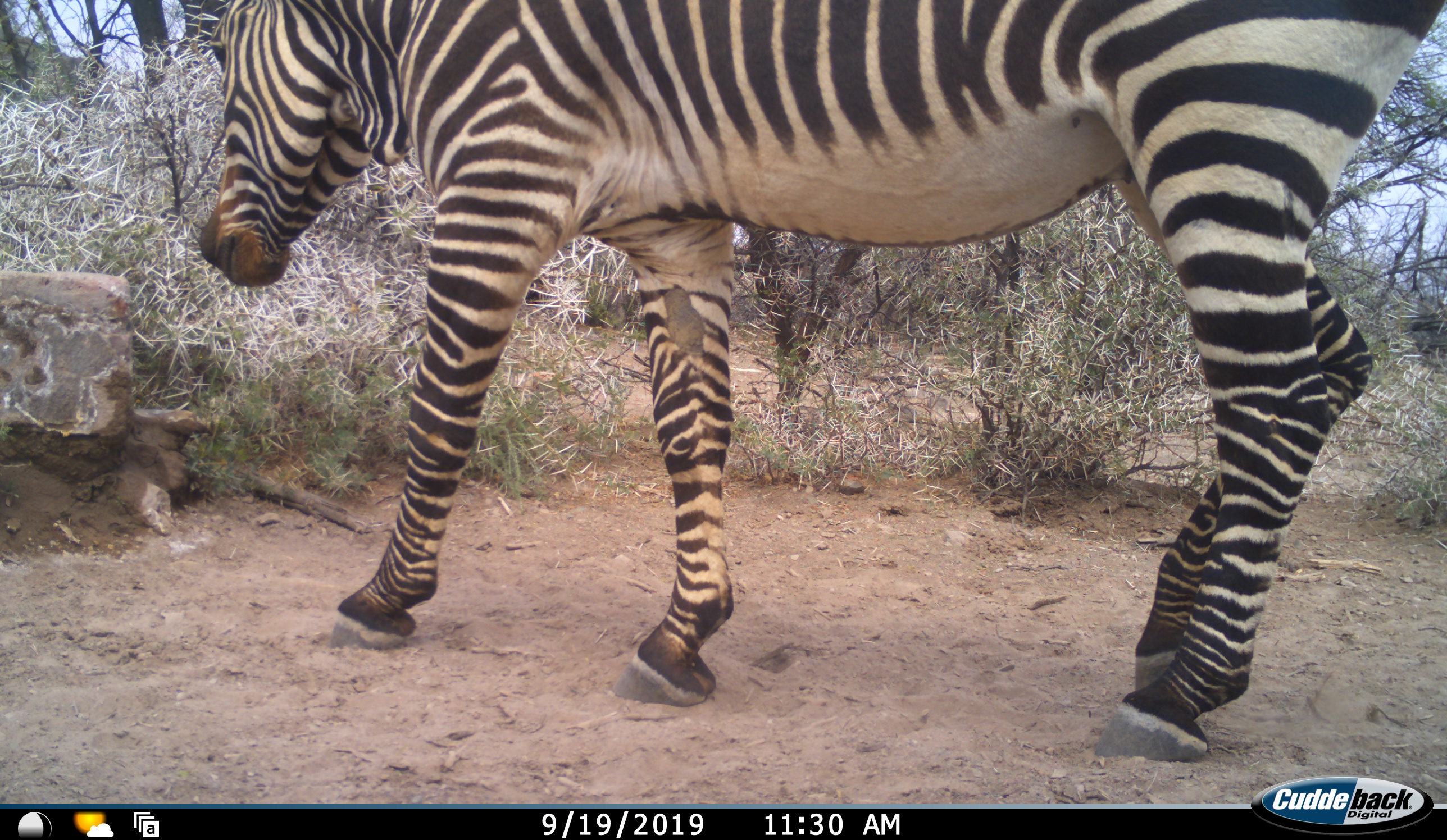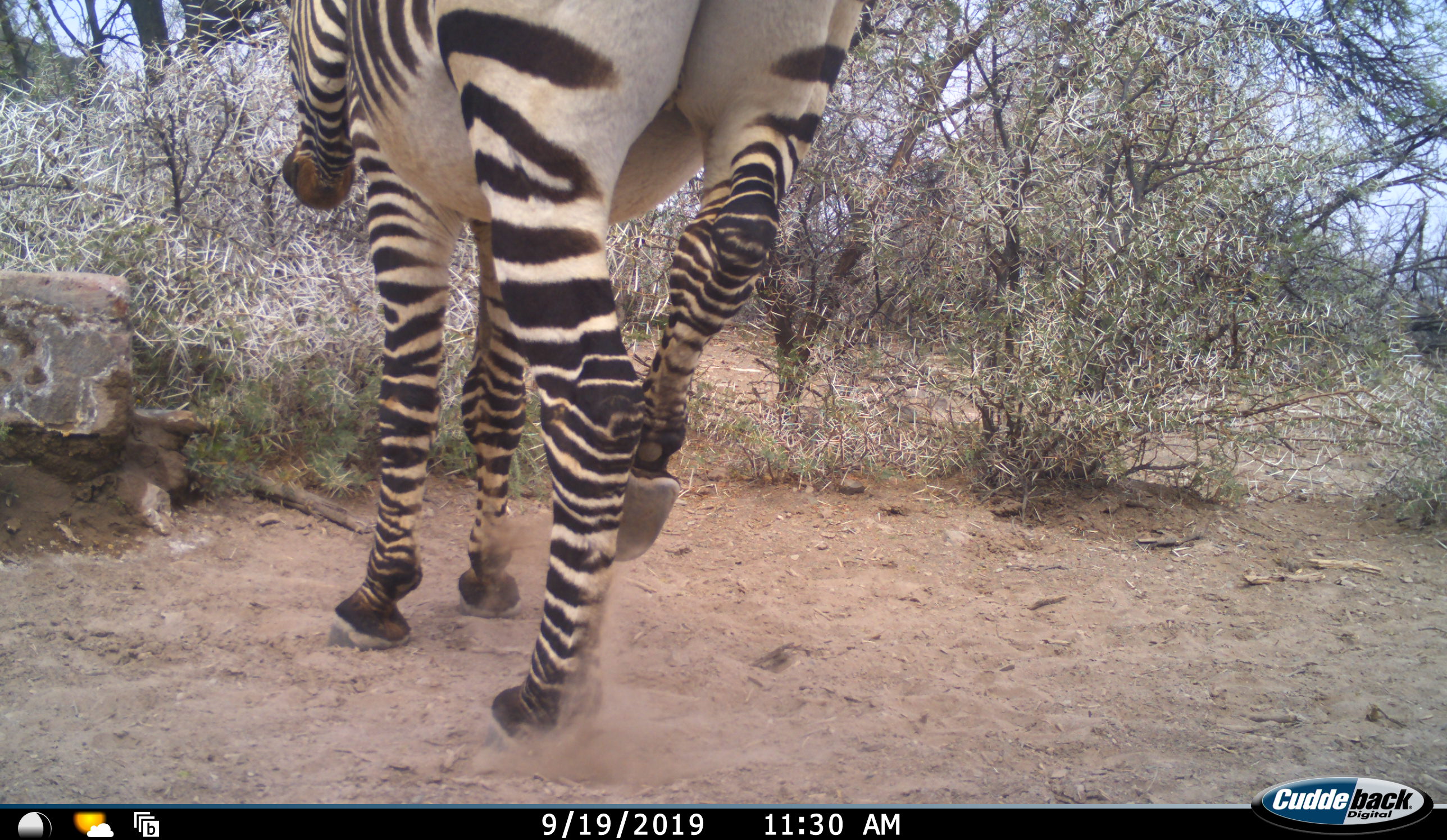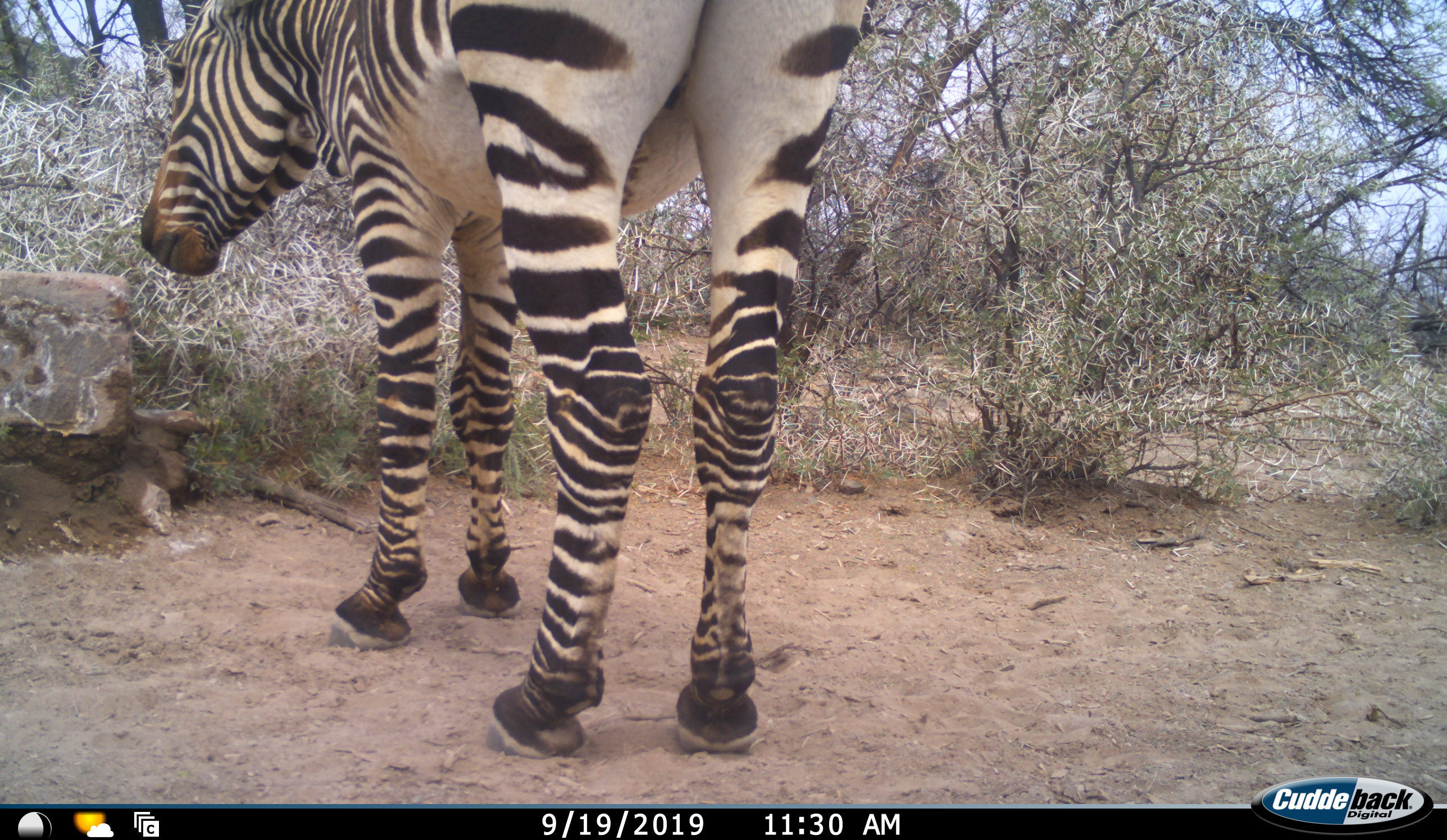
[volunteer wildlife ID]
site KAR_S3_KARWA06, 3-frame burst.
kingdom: Animalia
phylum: Chordata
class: Mammalia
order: Perissodactyla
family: Equidae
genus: Equus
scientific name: Equus zebra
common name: mountain zebra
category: zebramountain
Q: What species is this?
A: Zebramountain (mountain zebra) (Equus zebra).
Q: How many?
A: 1.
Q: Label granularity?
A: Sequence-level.